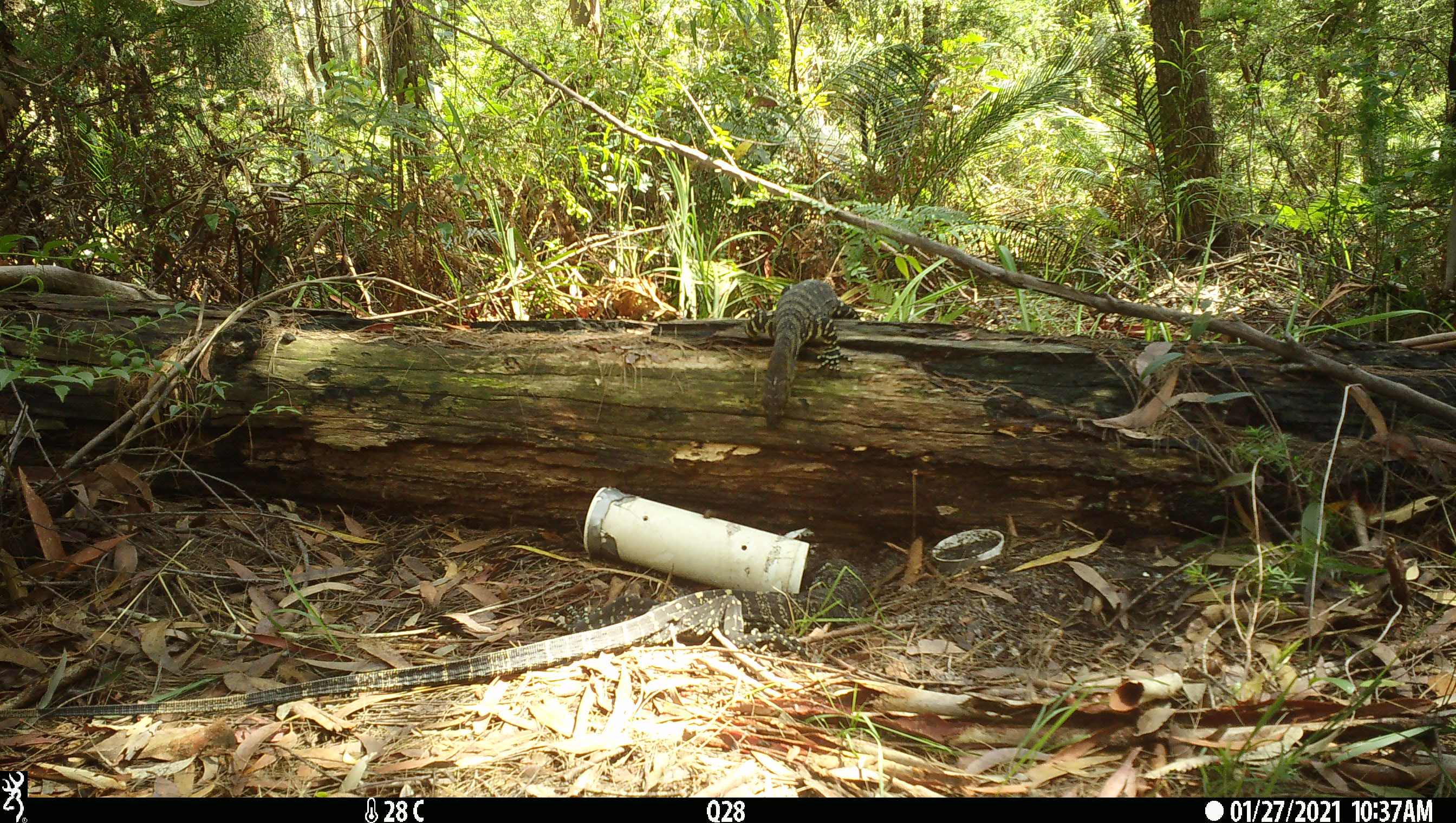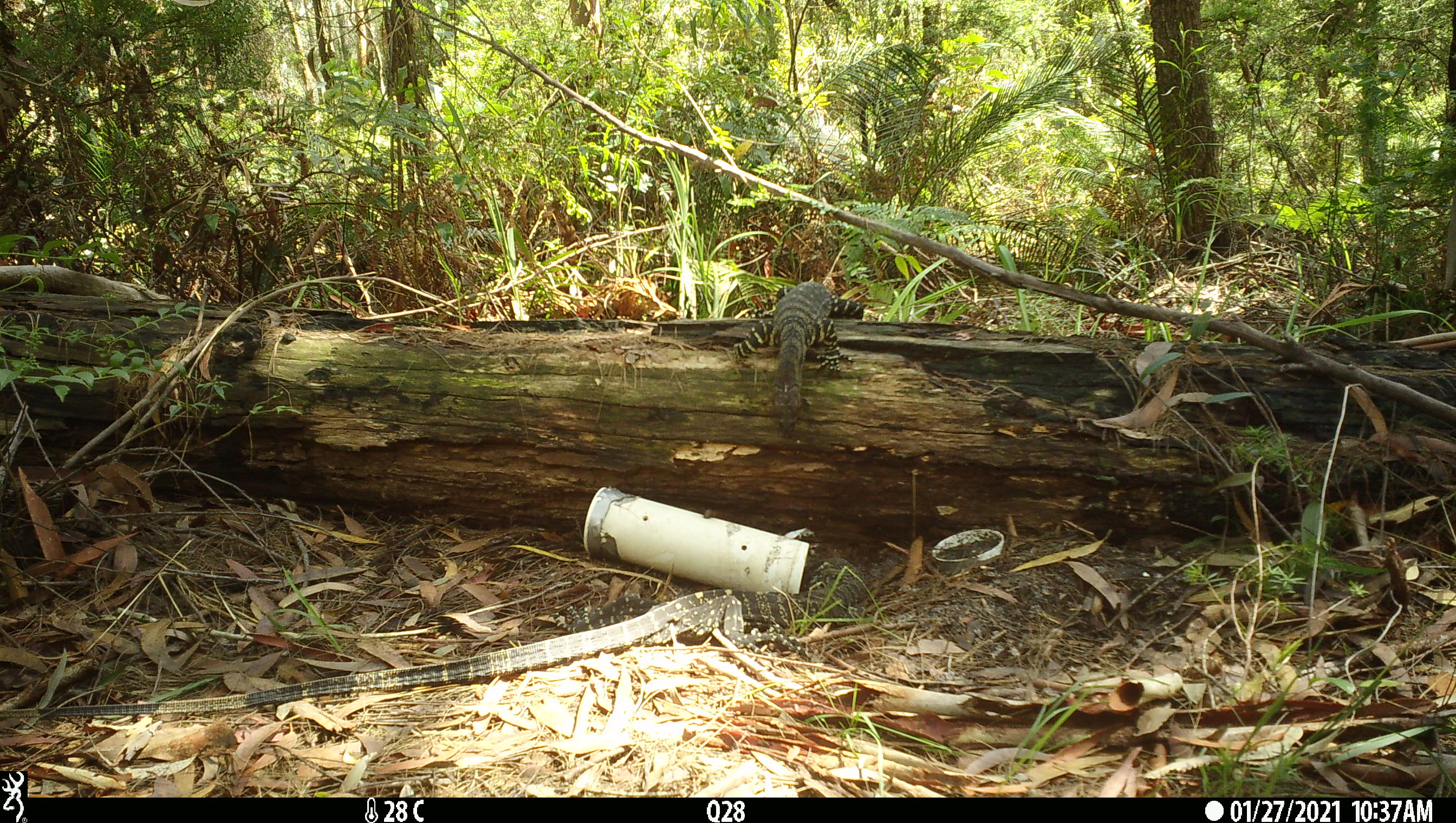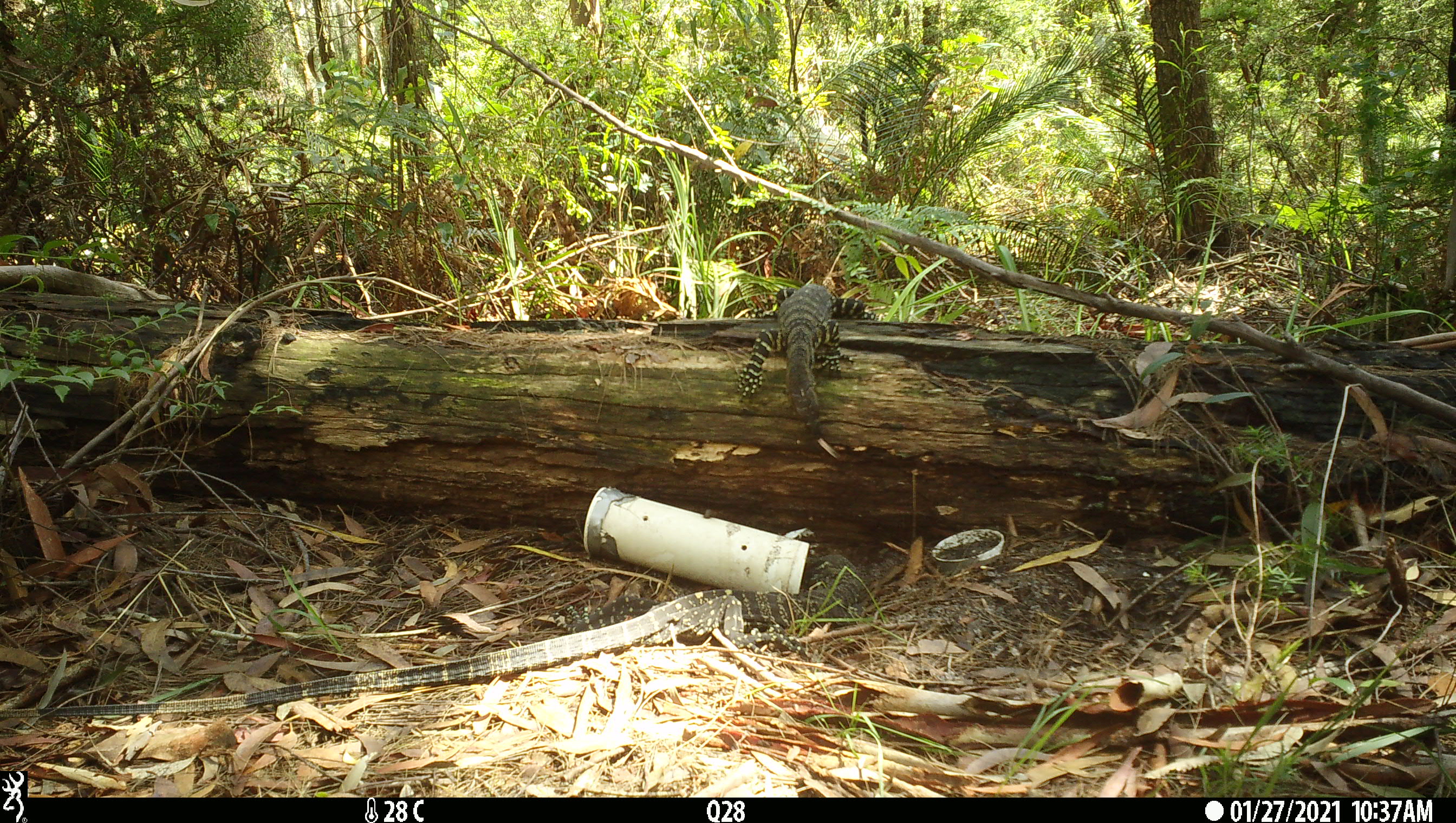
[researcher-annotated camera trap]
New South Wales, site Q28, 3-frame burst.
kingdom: Animalia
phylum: Chordata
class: Reptilia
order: Squamata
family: Varanidae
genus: Varanus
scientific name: Varanus varius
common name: lace monitor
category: goanna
Goanna (lace monitor) (Varanus varius).